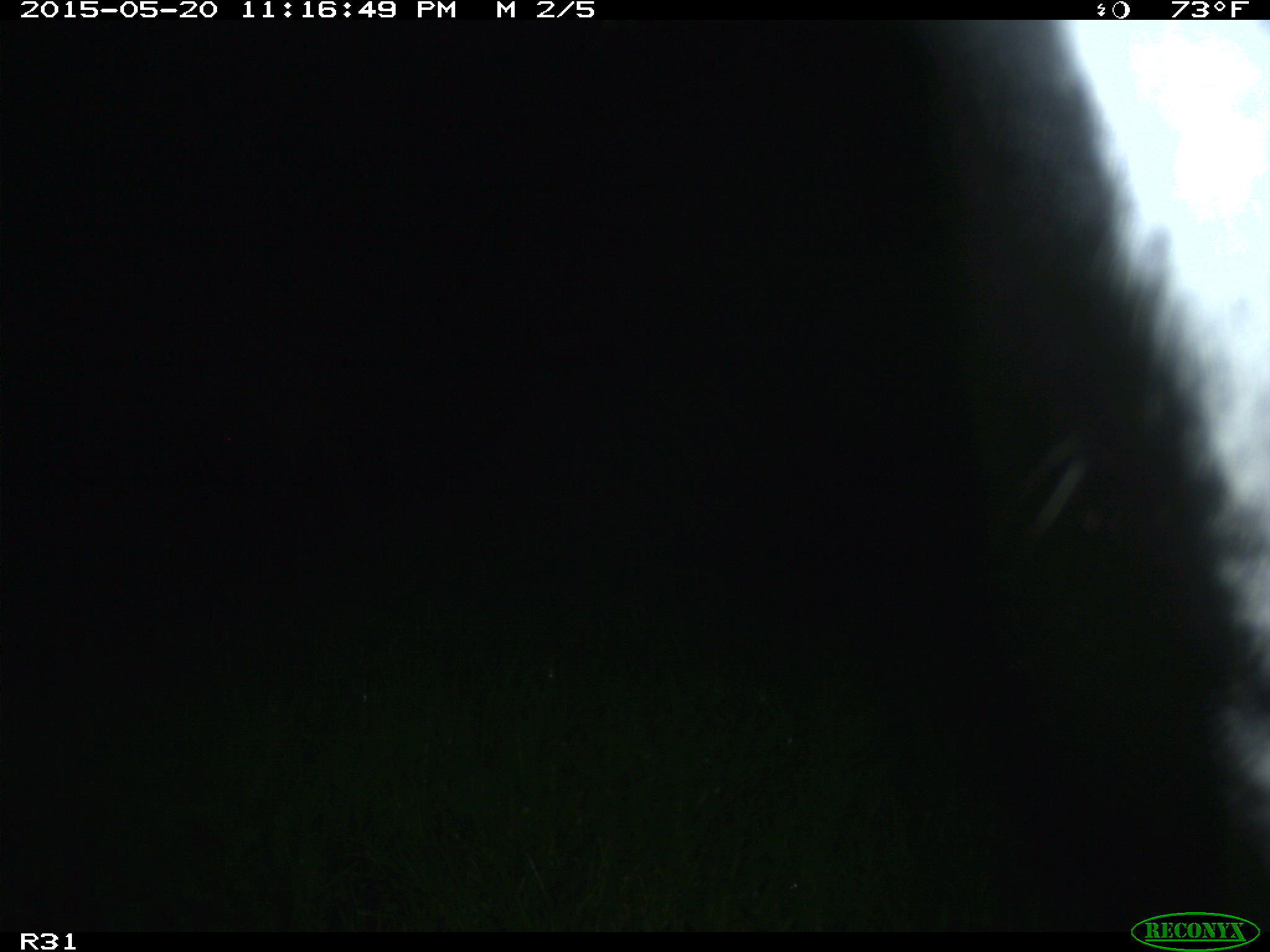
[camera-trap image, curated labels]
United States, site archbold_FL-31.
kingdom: Animalia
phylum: Chordata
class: Mammalia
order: Artiodactyla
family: Bovidae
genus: Bos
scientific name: Bos taurus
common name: domestic cow